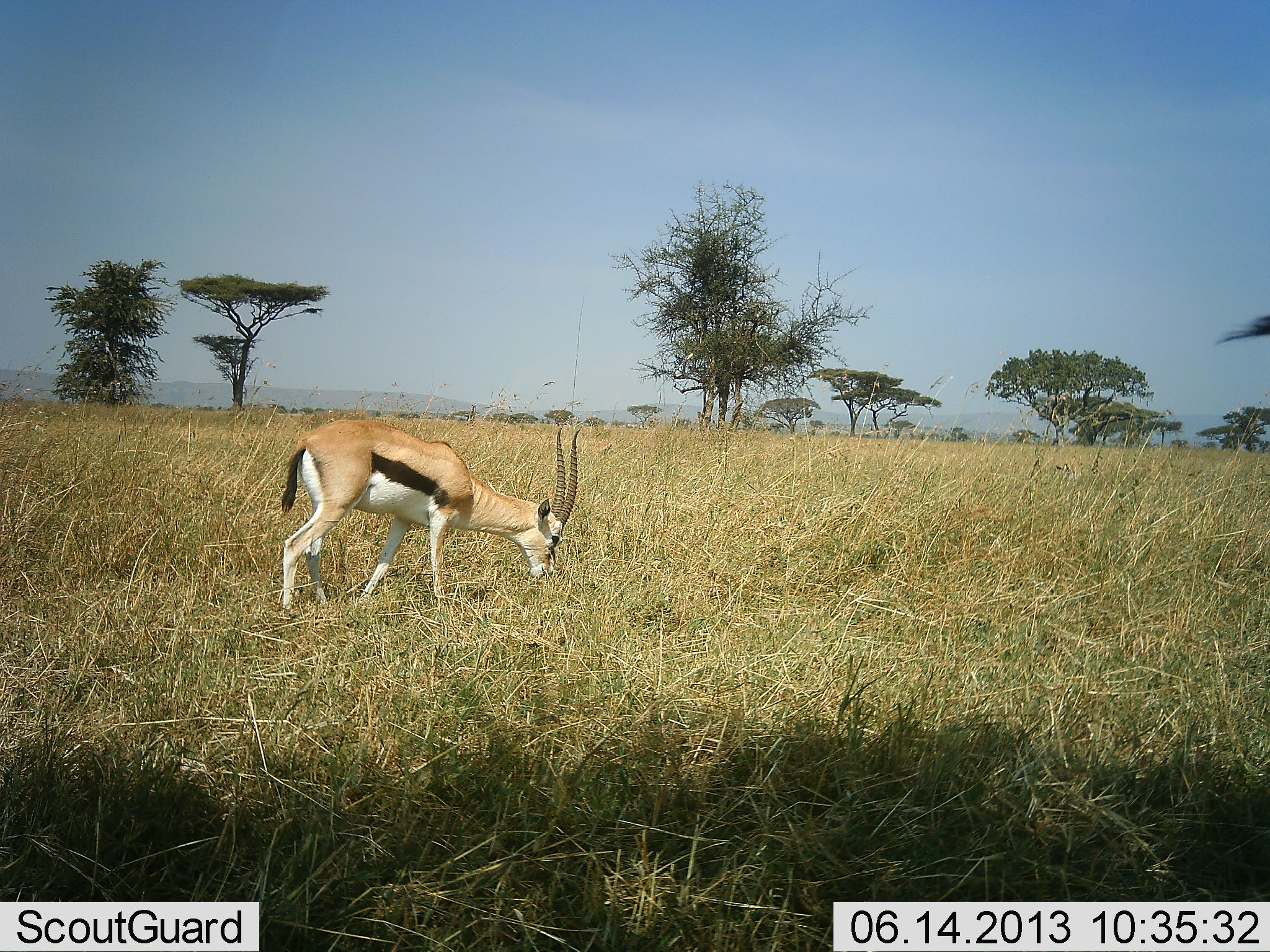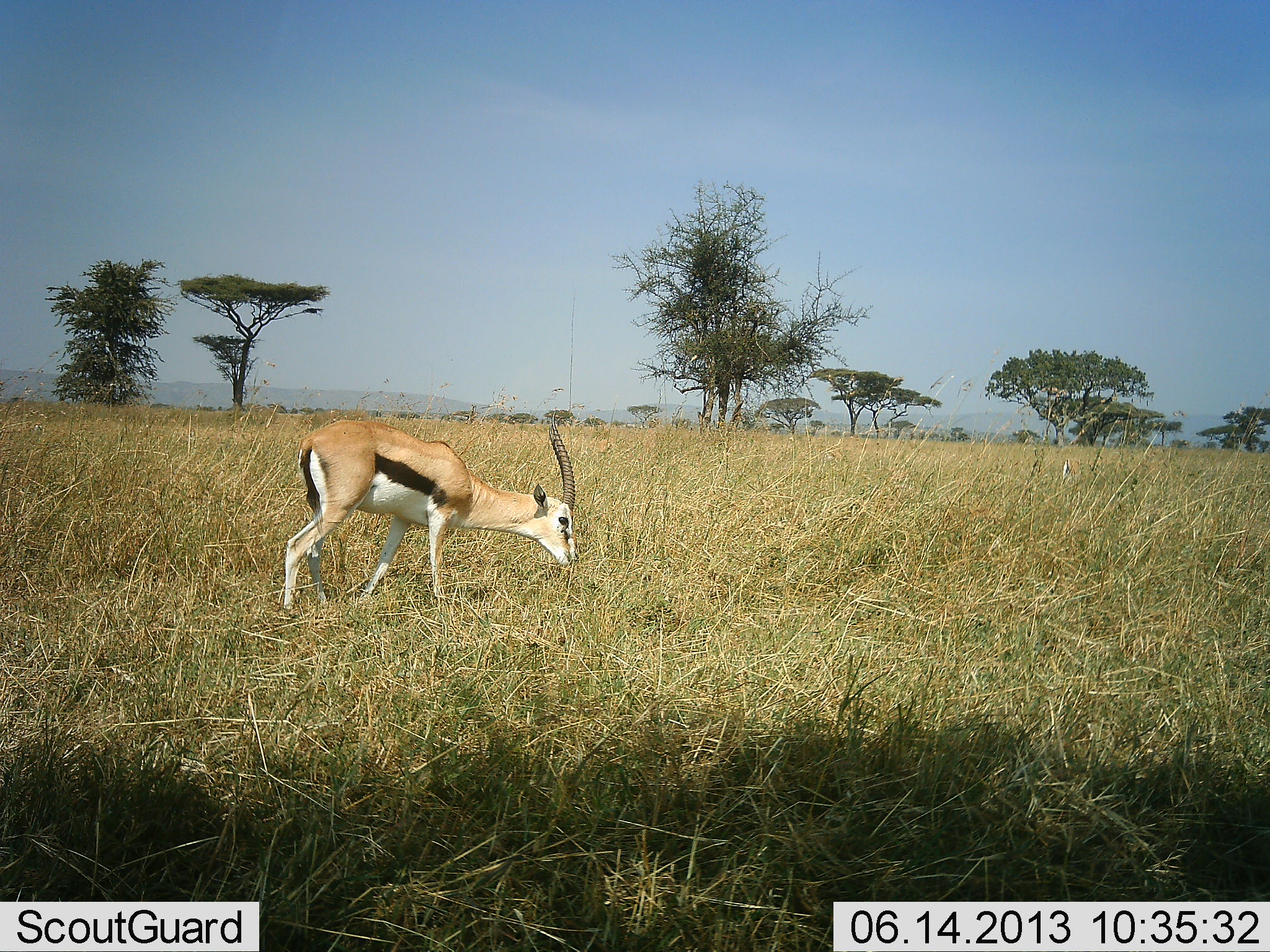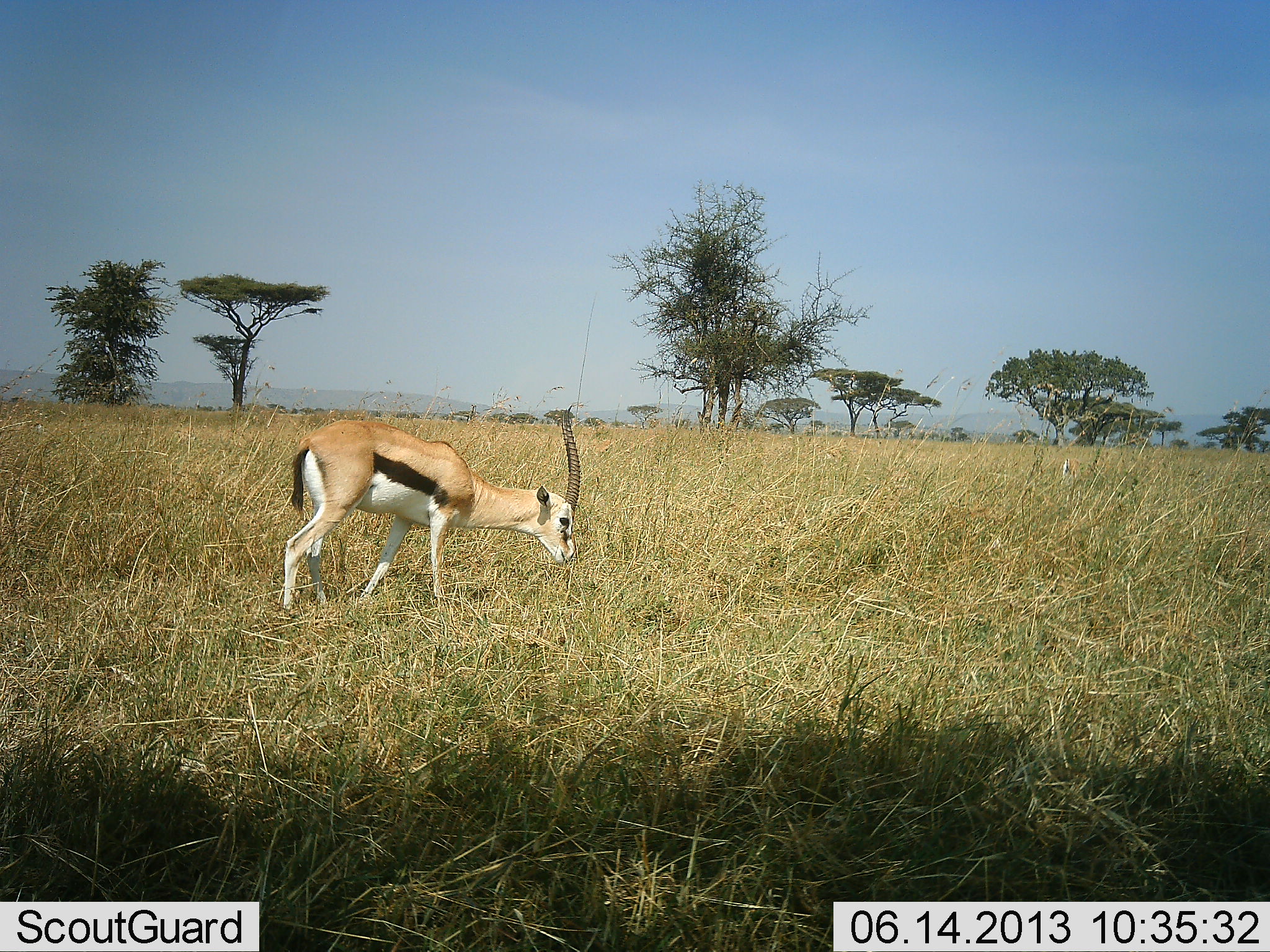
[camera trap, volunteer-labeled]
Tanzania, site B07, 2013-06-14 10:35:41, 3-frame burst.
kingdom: Animalia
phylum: Chordata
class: Mammalia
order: Artiodactyla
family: Bovidae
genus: Eudorcas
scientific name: Eudorcas thomsonii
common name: thomson's gazelle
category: gazellethomsons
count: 1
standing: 26%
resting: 0%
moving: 3%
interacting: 0%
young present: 0%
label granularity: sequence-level